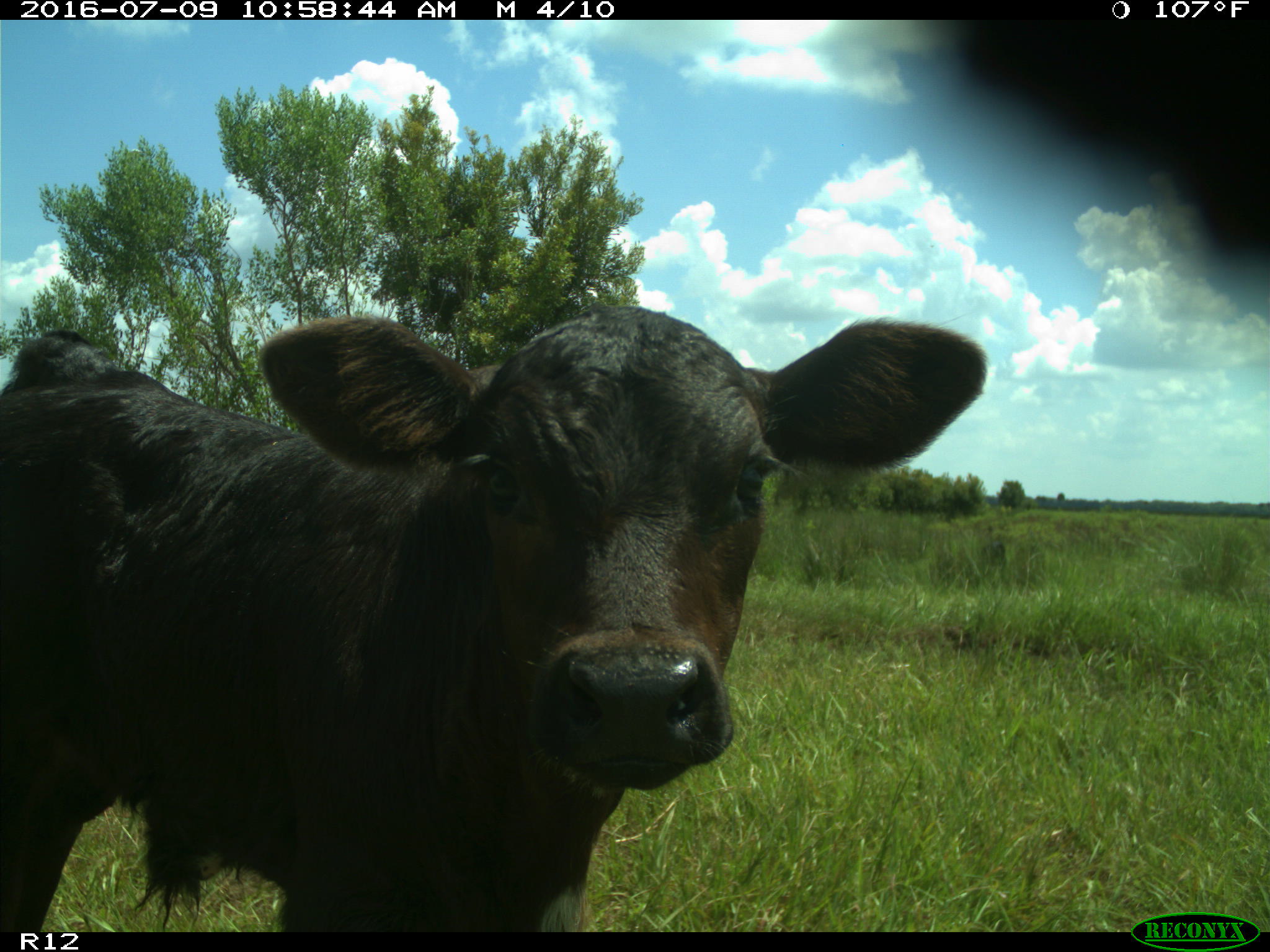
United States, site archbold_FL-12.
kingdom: Animalia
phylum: Chordata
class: Mammalia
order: Artiodactyla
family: Bovidae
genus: Bos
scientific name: Bos taurus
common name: domestic cow